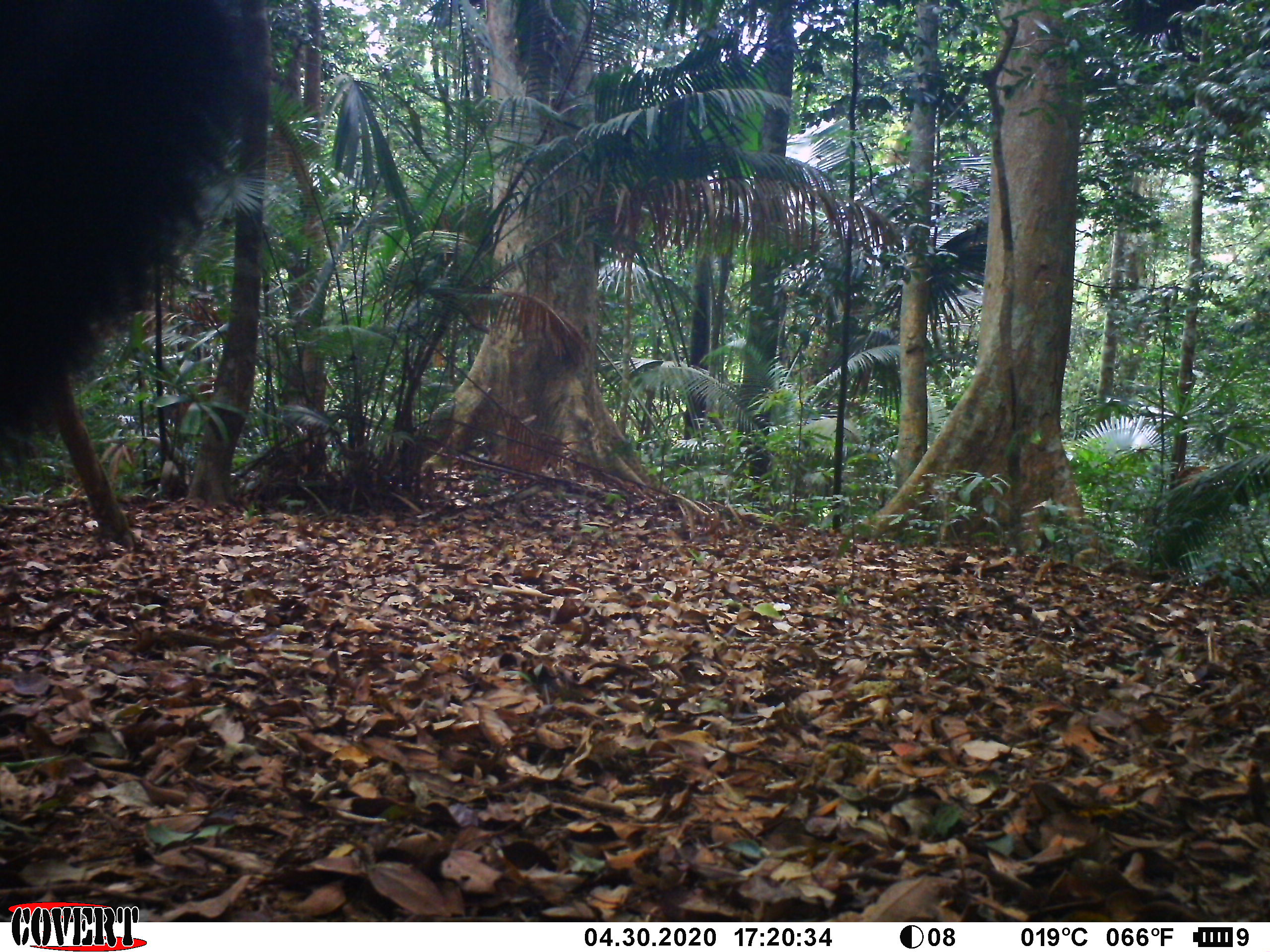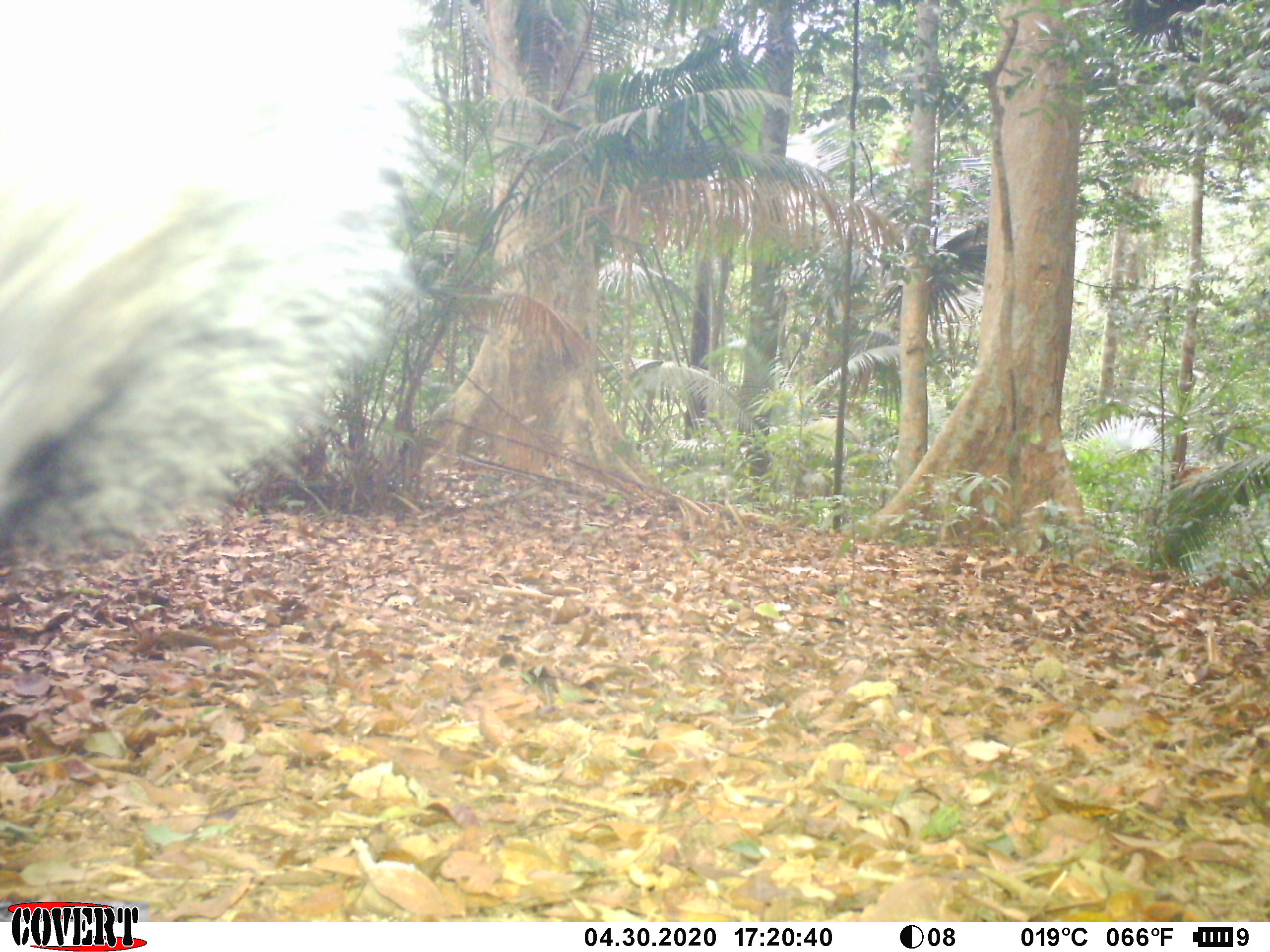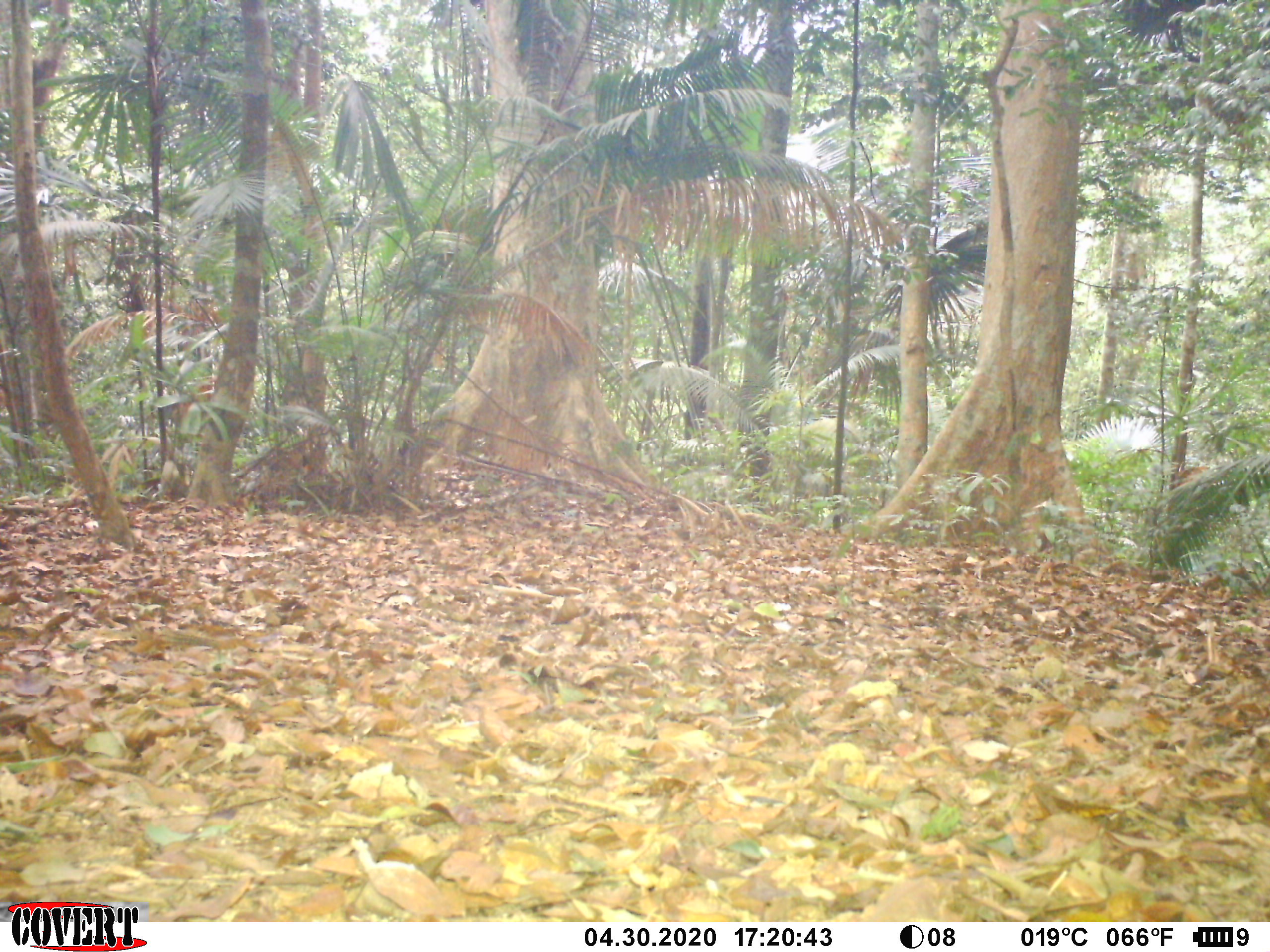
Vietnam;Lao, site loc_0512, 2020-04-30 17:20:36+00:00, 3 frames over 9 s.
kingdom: Animalia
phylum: Chordata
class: Mammalia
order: Carnivora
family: Ursidae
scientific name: Ursidae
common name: bear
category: unidentified bear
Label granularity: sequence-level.